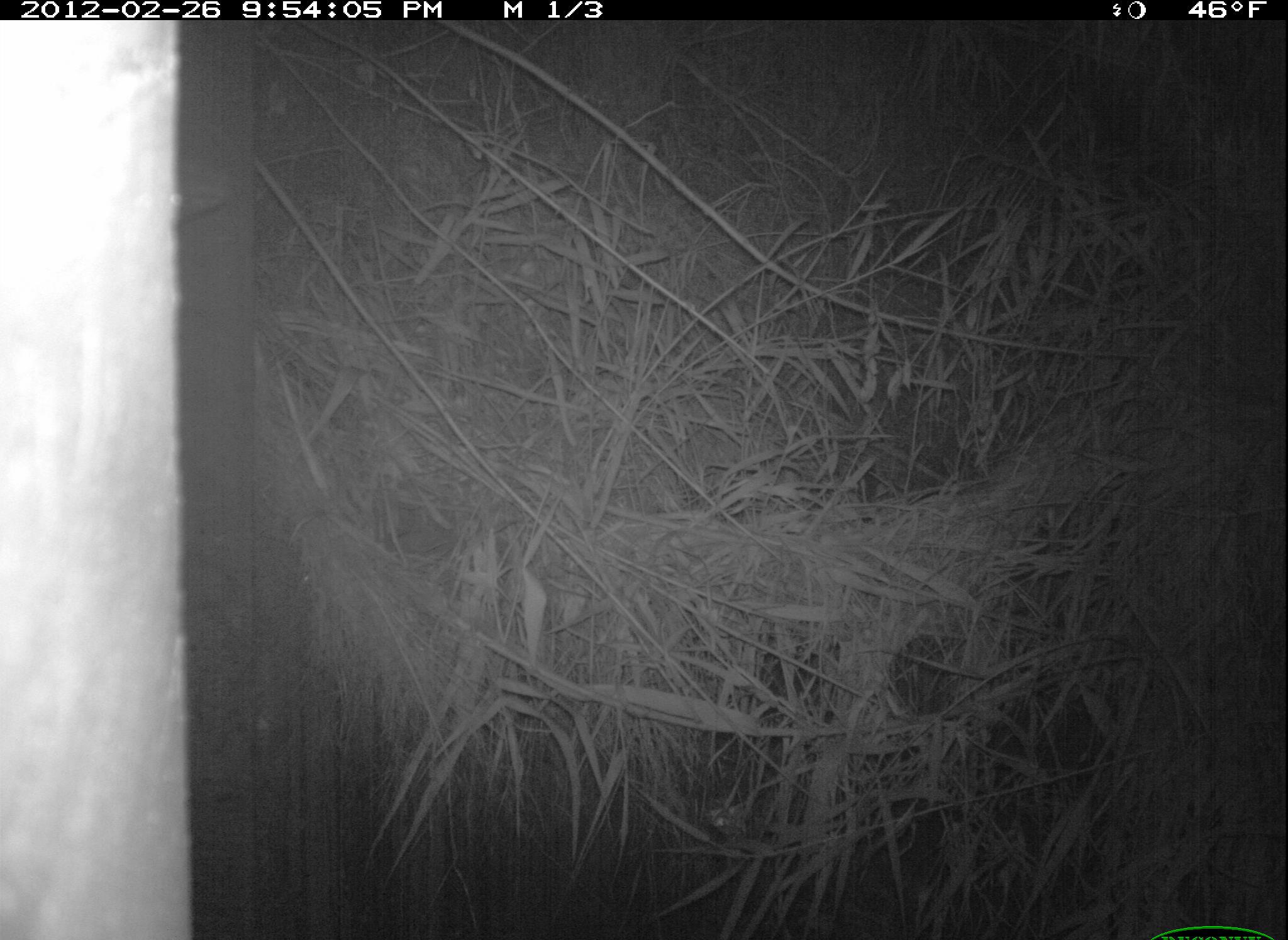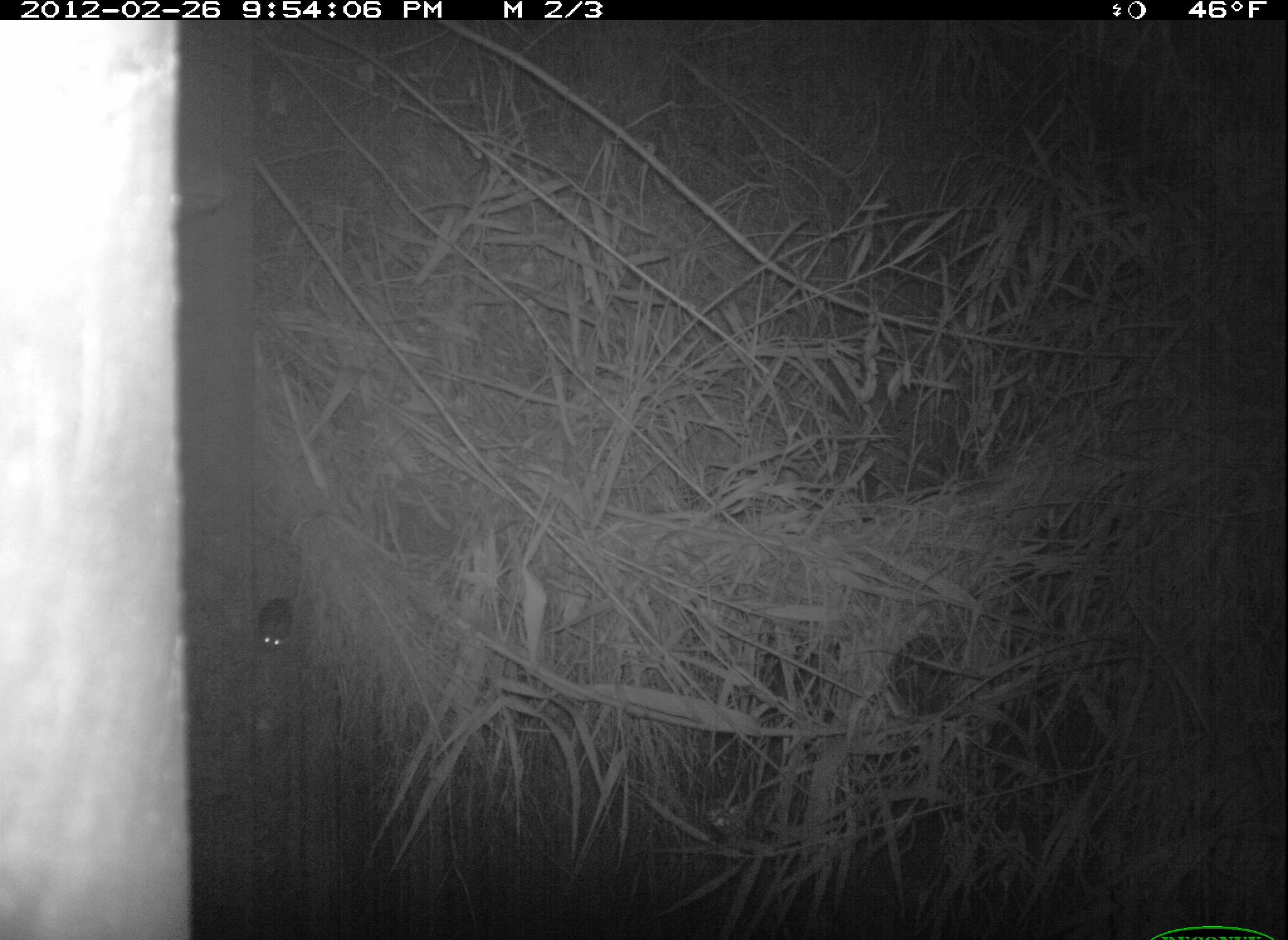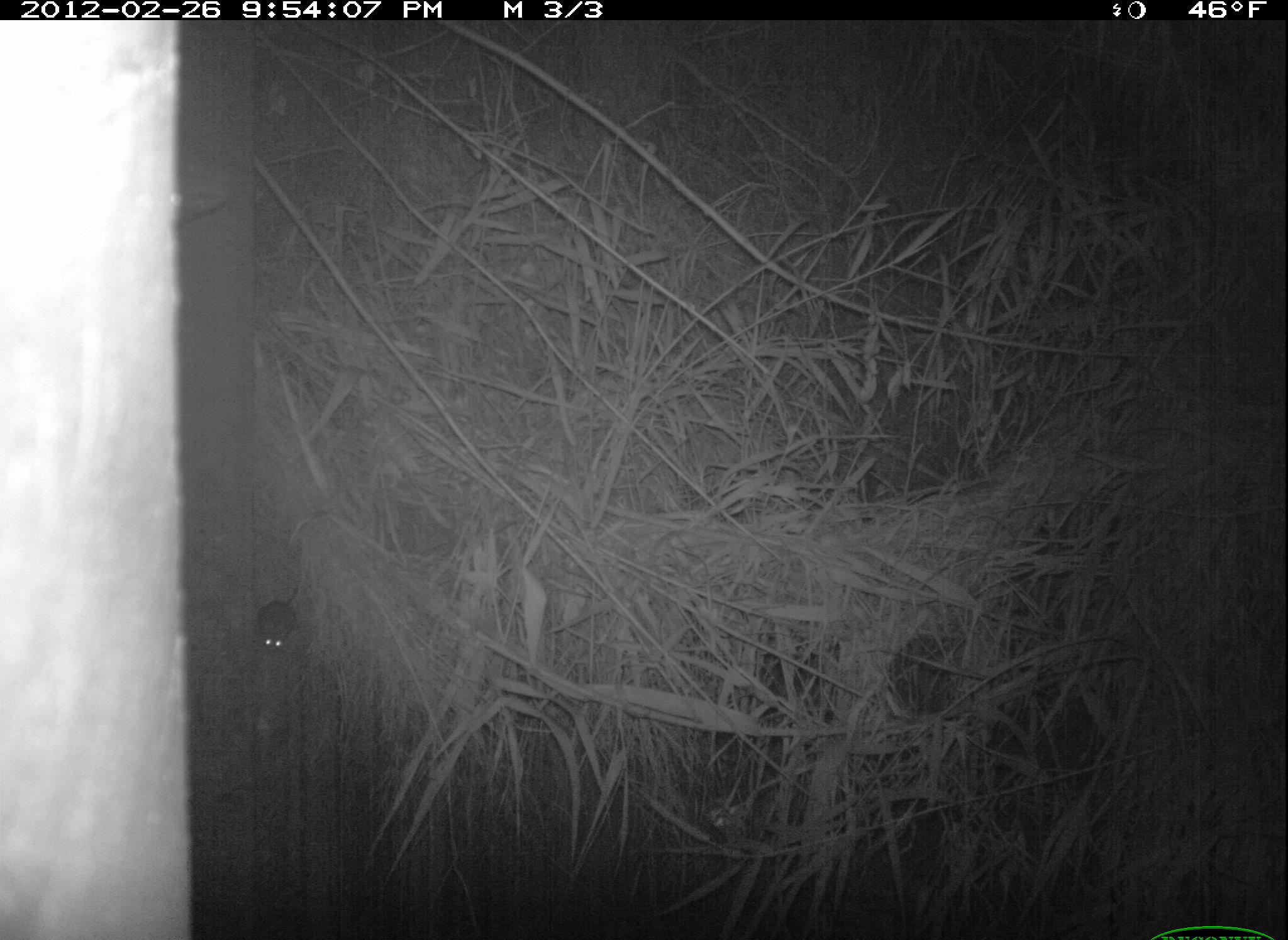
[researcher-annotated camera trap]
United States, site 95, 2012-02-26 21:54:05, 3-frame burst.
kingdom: Animalia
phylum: Chordata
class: Mammalia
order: Rodentia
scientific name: Rodentia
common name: rodent